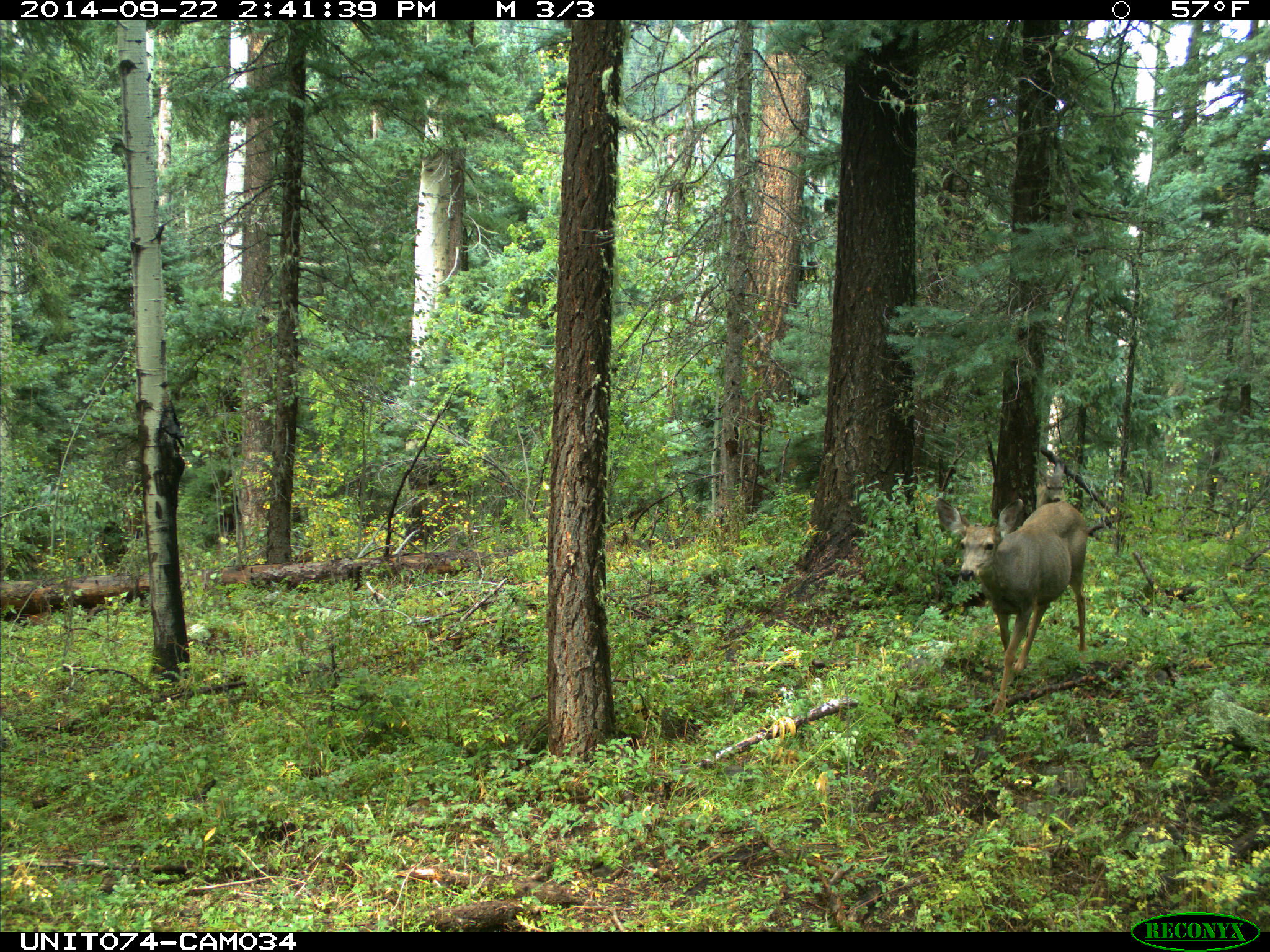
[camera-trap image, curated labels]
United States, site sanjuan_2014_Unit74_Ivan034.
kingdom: Animalia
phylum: Chordata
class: Mammalia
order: Artiodactyla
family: Cervidae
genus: Odocoileus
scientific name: Odocoileus hemionus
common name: mule deer